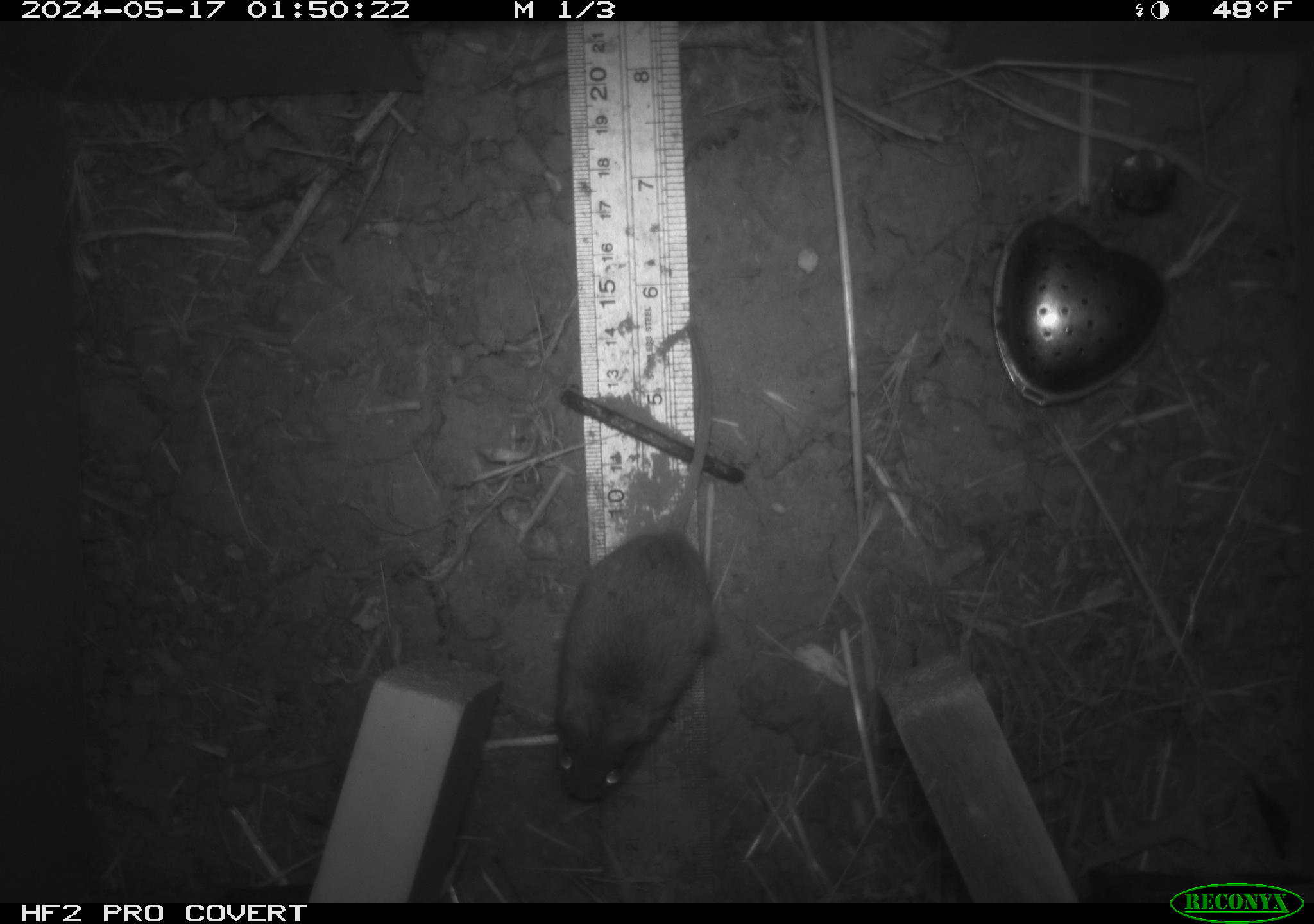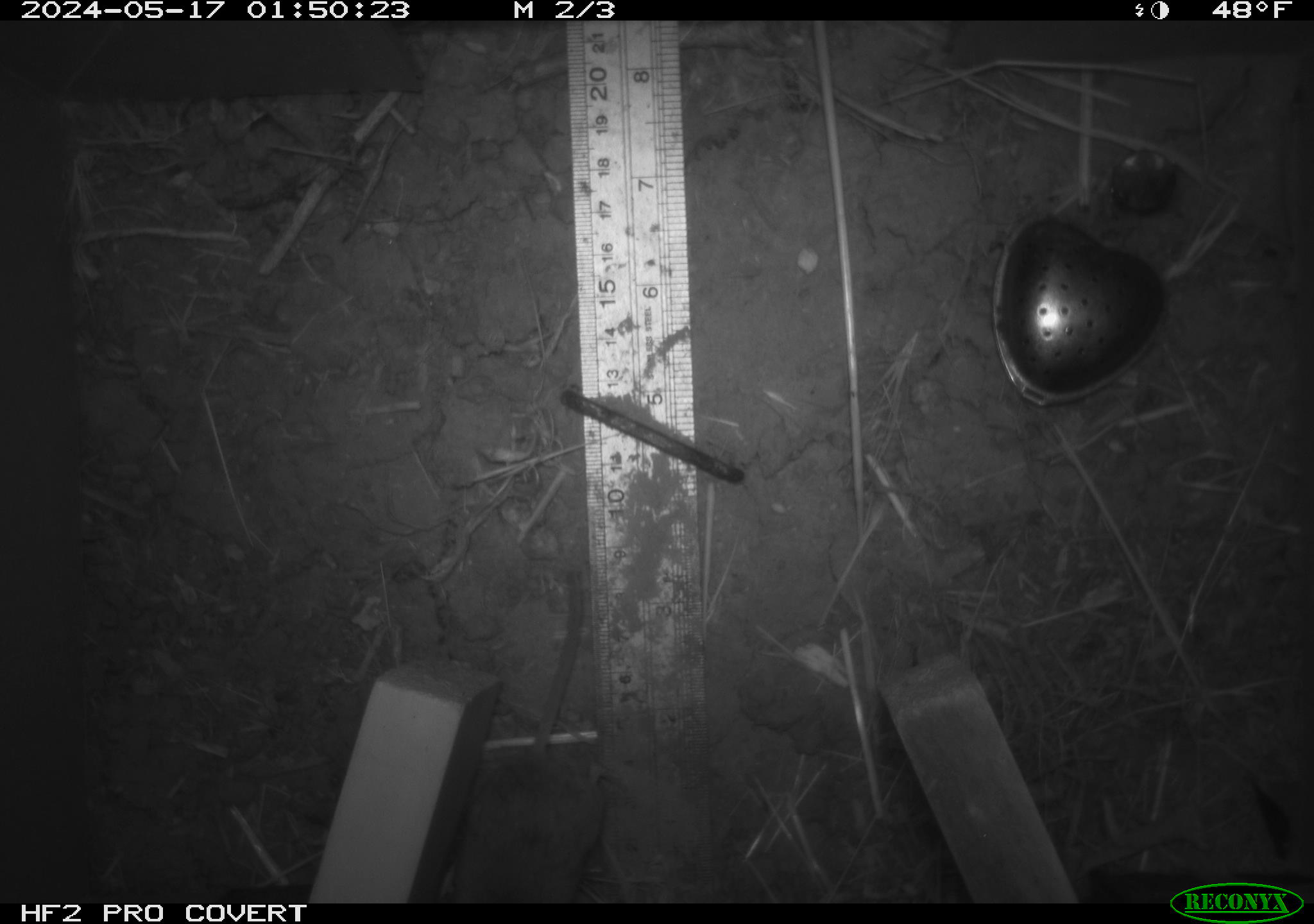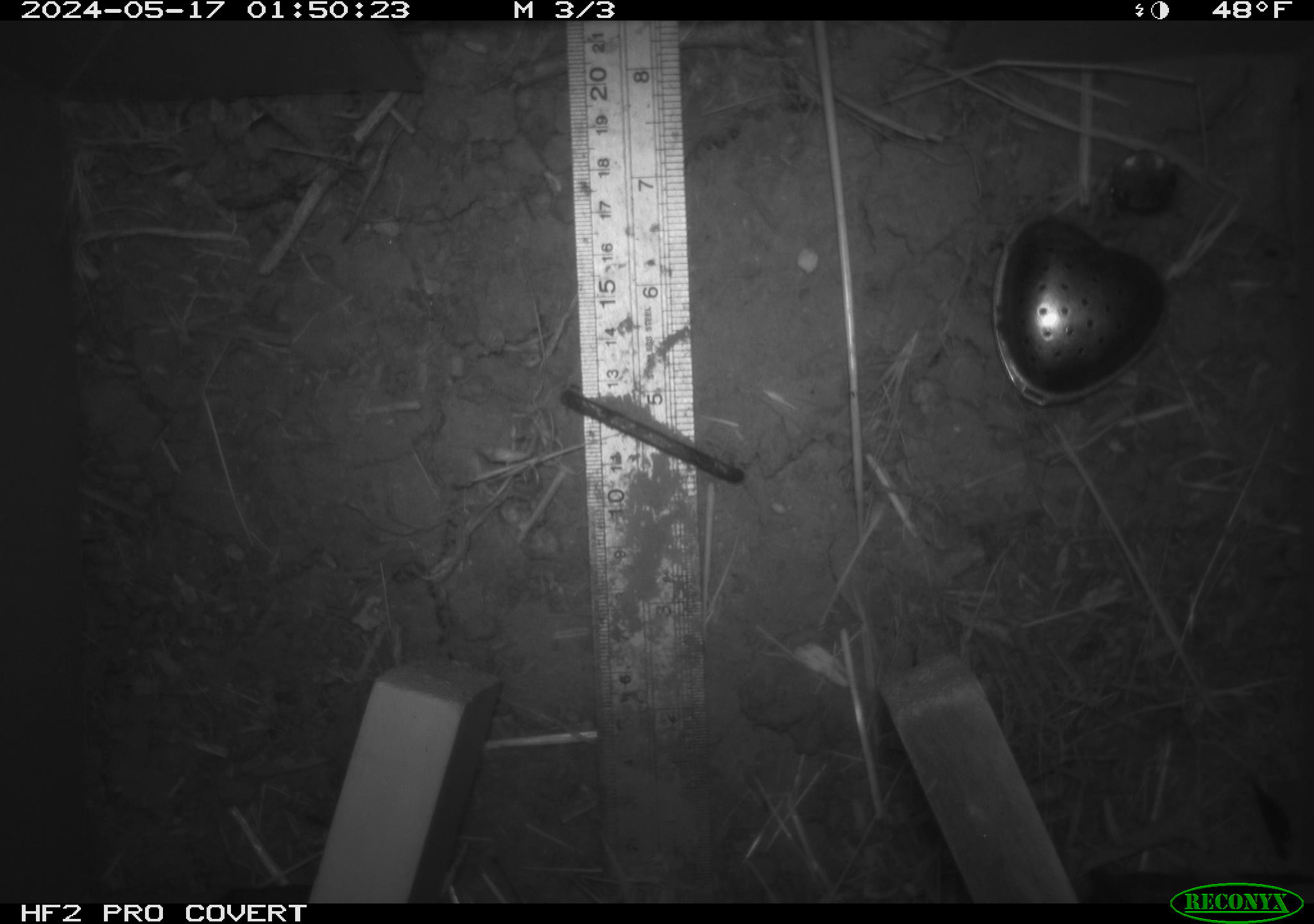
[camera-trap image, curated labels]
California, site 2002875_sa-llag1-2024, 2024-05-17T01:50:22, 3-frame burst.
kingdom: Animalia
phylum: Chordata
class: Mammalia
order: Rodentia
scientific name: Rodentia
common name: mouse species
Mouse species (Rodentia).